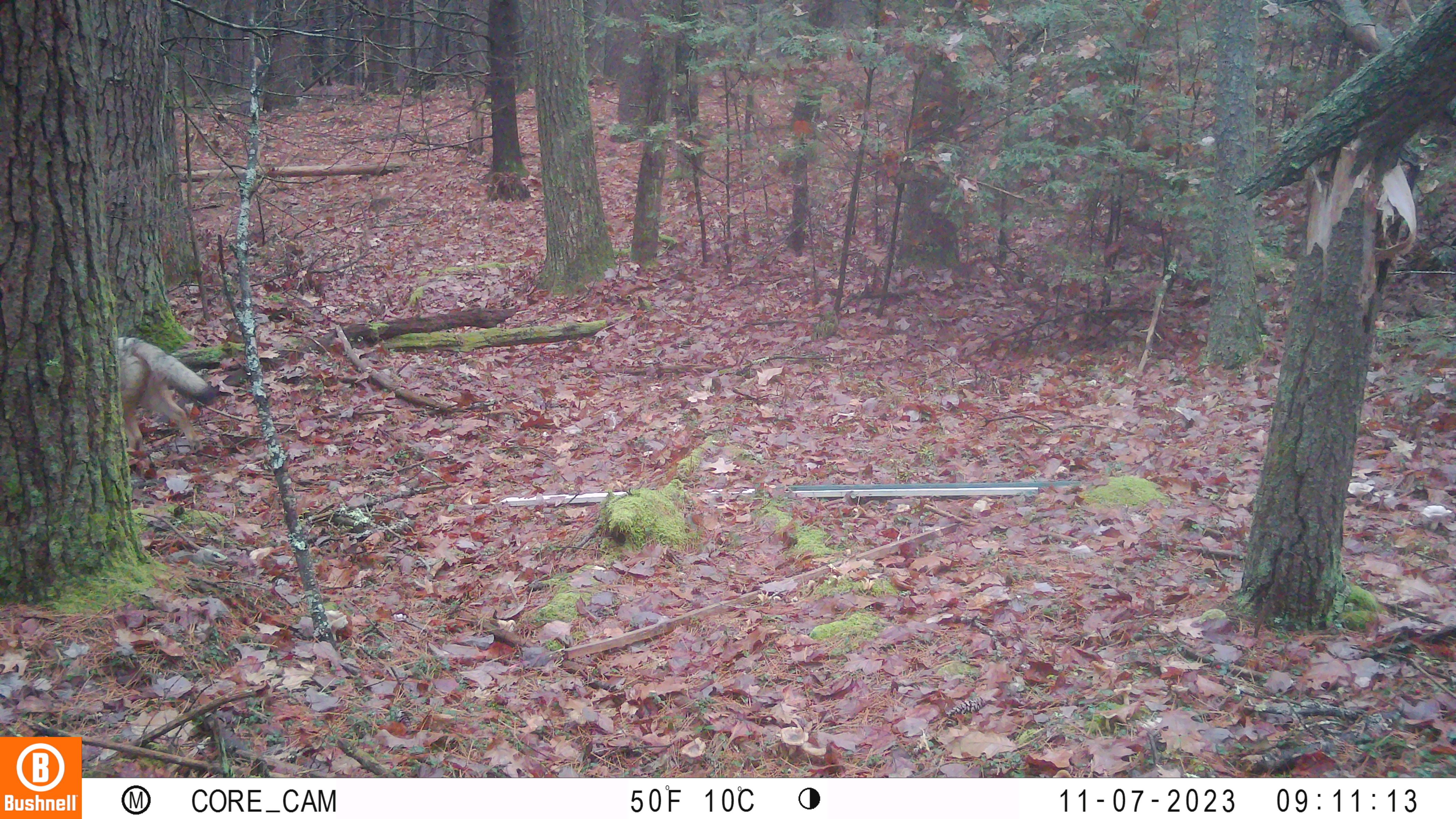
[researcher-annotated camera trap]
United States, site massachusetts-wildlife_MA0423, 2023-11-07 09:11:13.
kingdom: Animalia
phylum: Chordata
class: Mammalia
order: Carnivora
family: Canidae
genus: Canis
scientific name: Canis latrans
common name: coyote